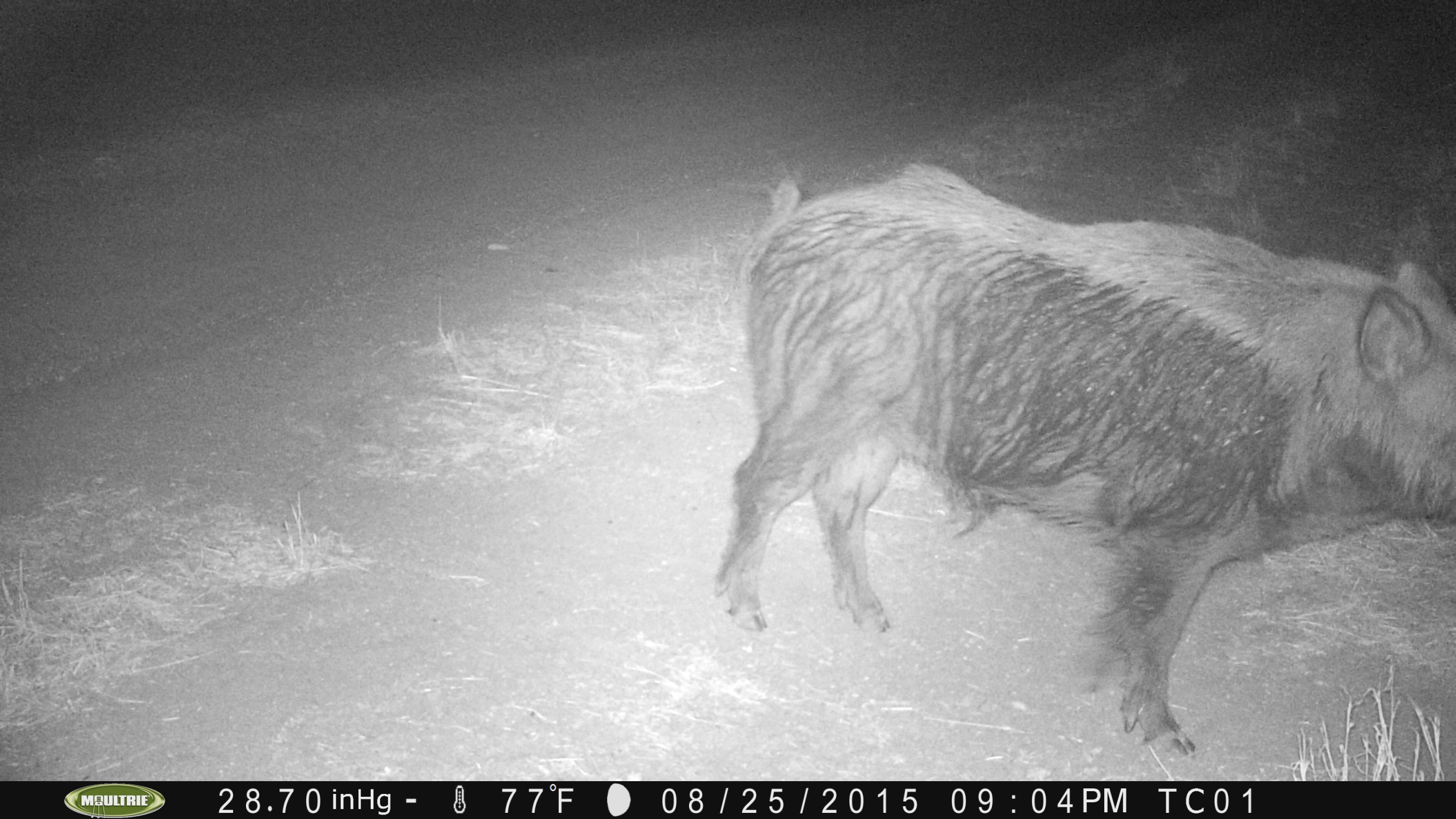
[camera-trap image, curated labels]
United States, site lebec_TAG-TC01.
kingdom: Animalia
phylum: Chordata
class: Mammalia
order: Artiodactyla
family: Suidae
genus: Sus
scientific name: Sus scrofa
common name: wild boar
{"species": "Sus scrofa (wild boar)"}